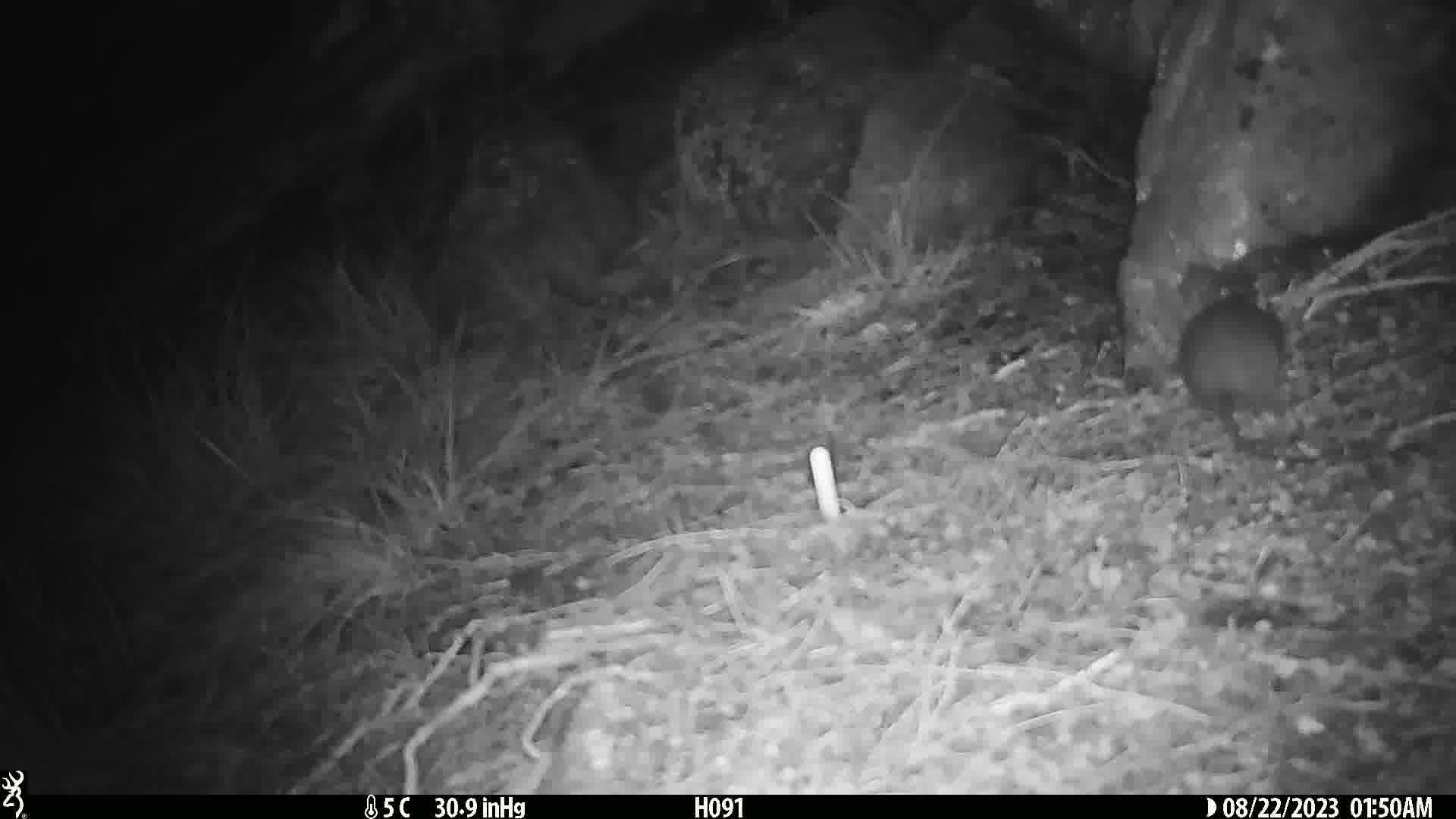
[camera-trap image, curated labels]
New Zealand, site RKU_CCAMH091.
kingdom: Animalia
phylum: Chordata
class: Mammalia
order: Rodentia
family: Muridae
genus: Rattus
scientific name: Rattus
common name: rat